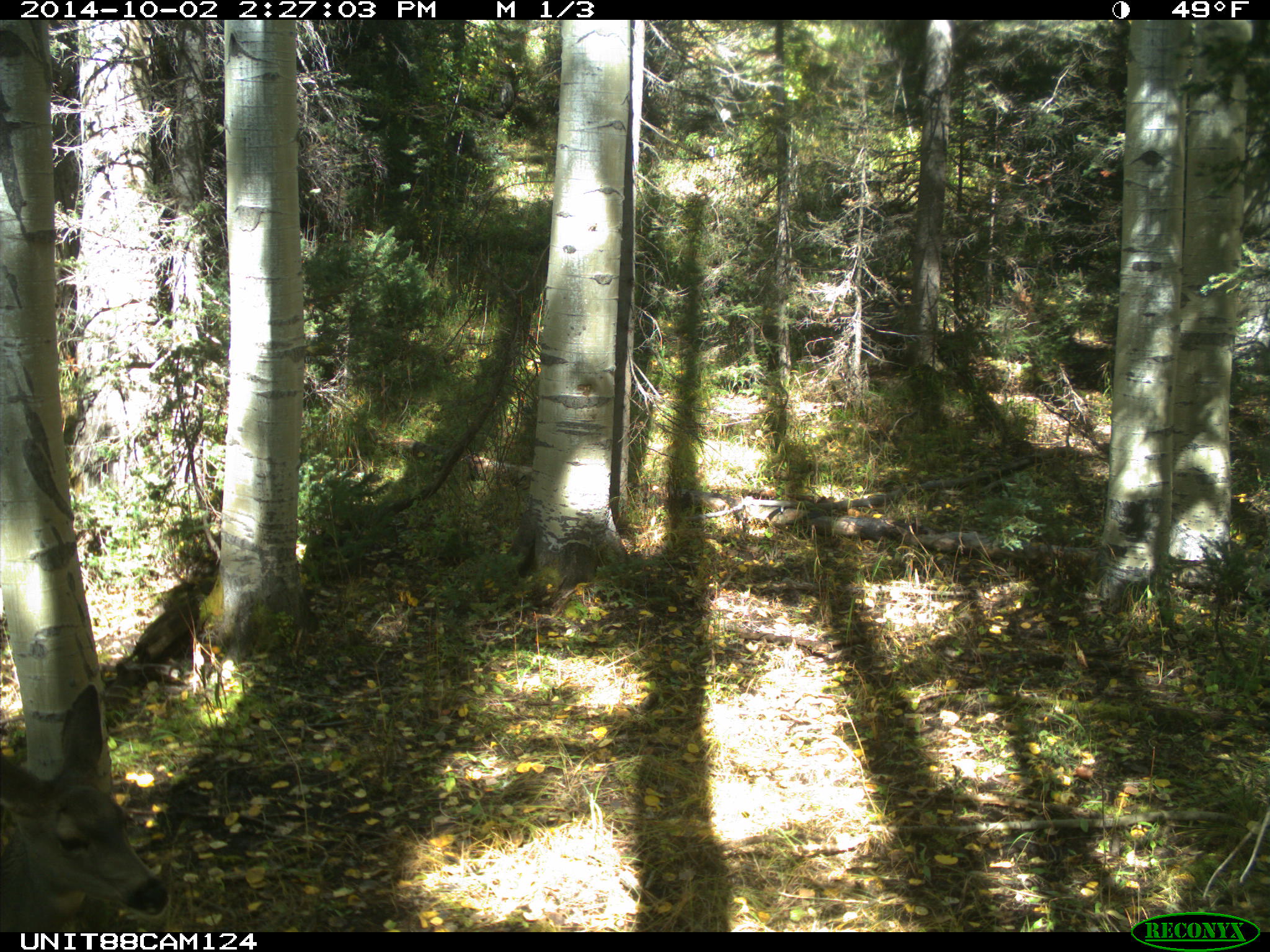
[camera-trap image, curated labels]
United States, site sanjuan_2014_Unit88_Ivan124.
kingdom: Animalia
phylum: Chordata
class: Mammalia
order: Artiodactyla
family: Cervidae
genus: Odocoileus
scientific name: Odocoileus hemionus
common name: mule deer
Odocoileus hemionus (mule deer).